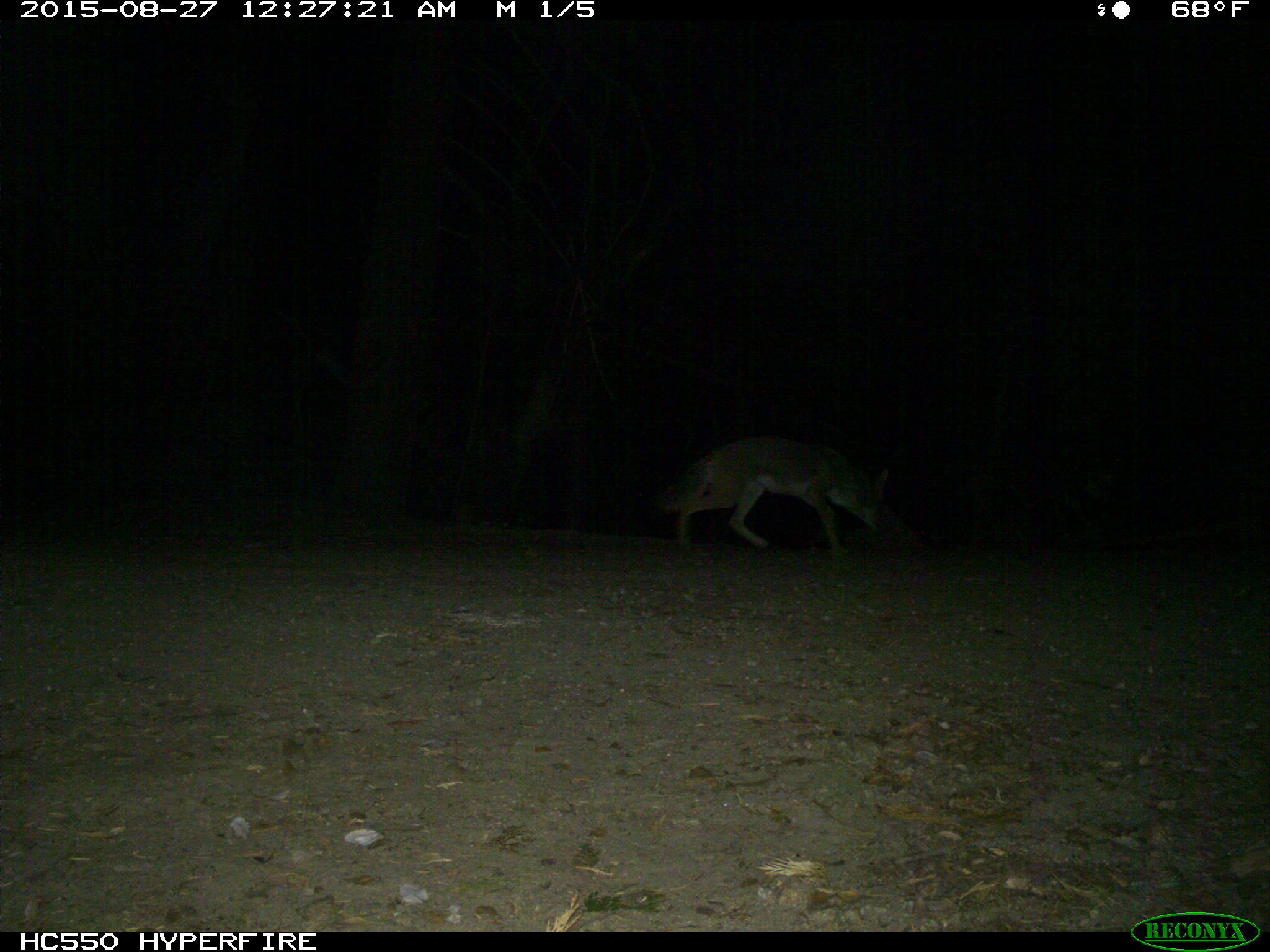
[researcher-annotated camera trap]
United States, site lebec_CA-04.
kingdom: Animalia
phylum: Chordata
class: Mammalia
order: Carnivora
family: Canidae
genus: Canis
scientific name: Canis latrans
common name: coyote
Canis latrans (coyote).